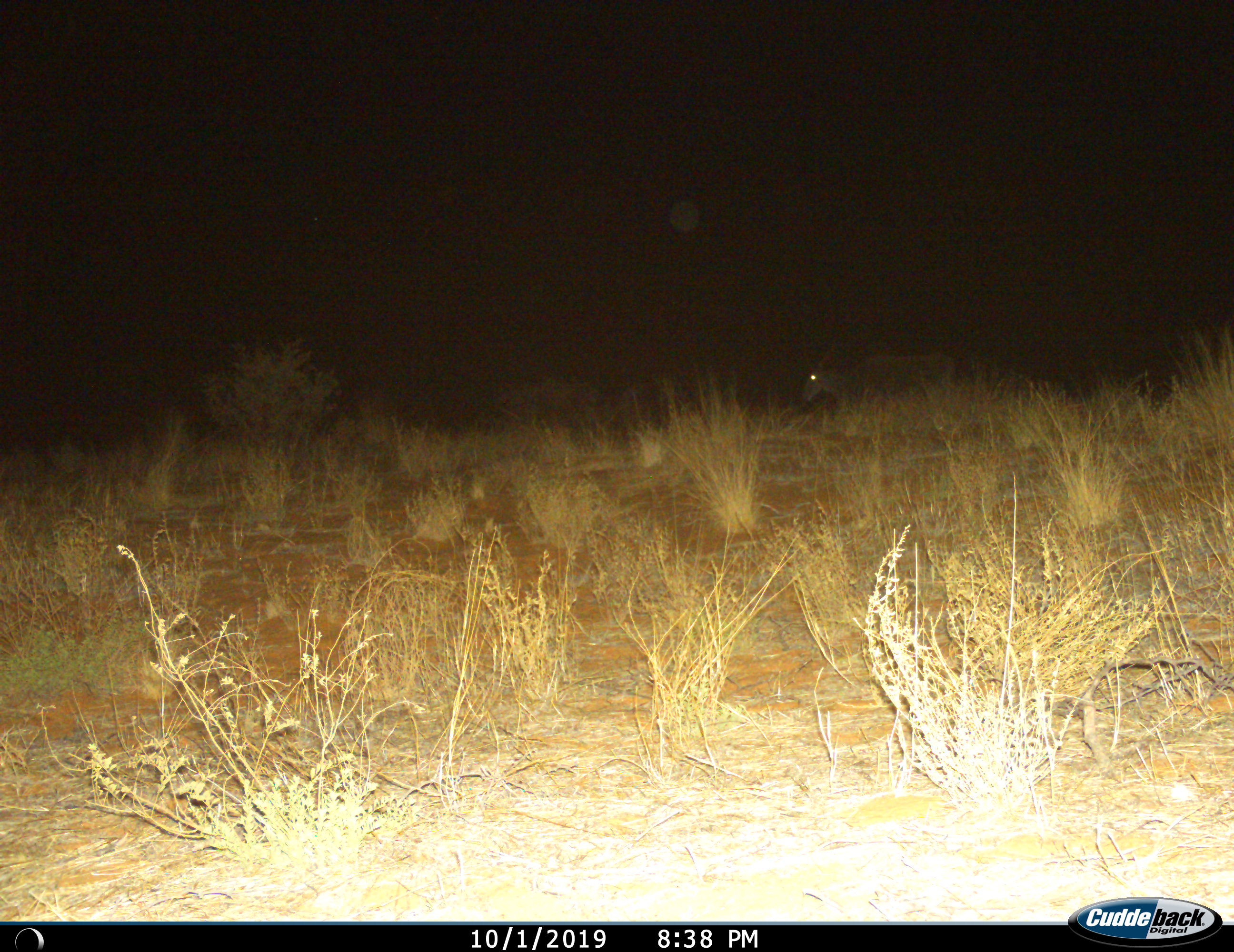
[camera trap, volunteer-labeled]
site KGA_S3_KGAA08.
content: unidentified animal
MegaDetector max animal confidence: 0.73